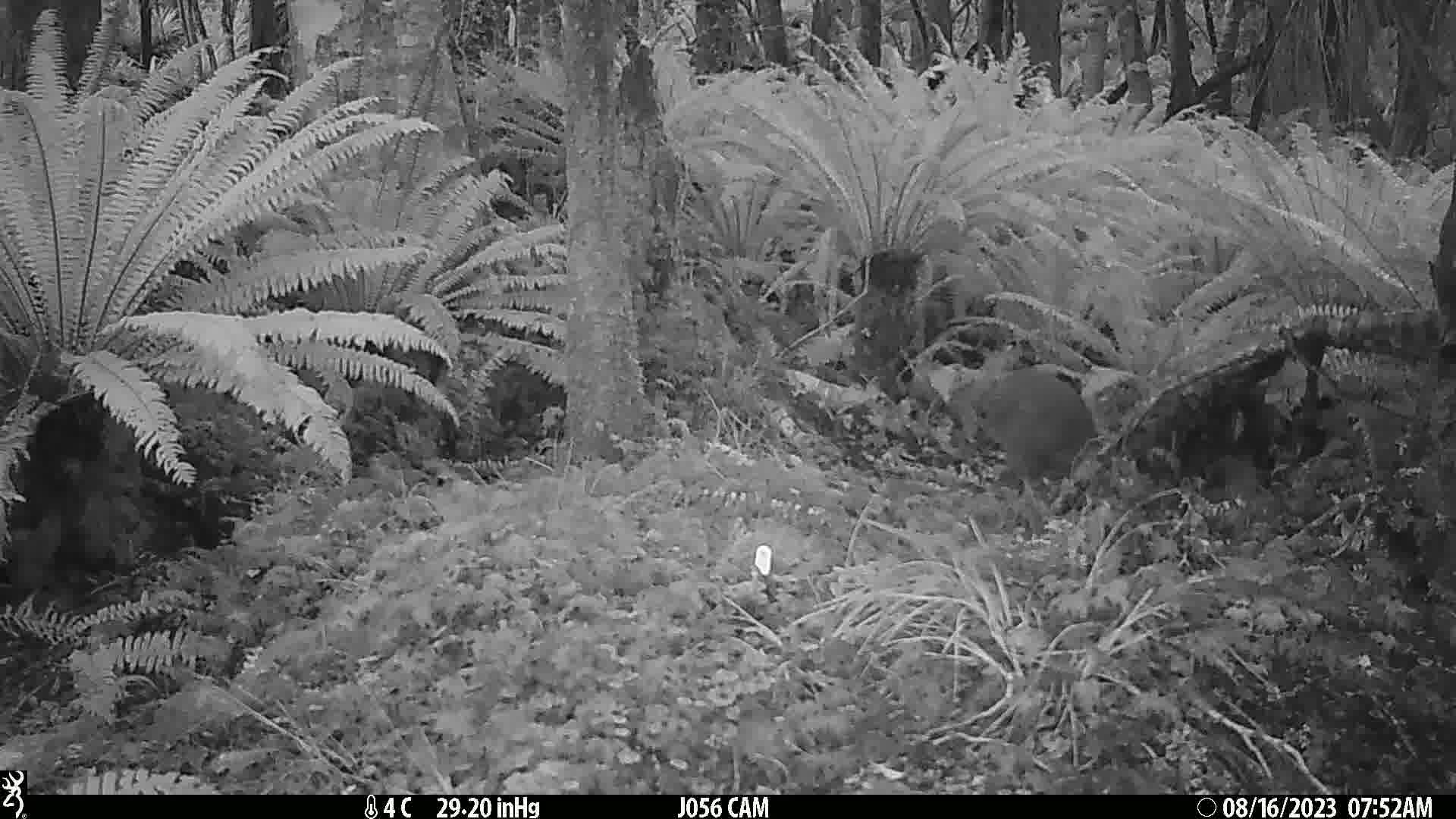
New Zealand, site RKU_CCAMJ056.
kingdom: Animalia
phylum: Chordata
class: Aves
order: Apterygiformes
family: Apterygidae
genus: Apteryx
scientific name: Apteryx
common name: kiwi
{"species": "kiwi (Apteryx)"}